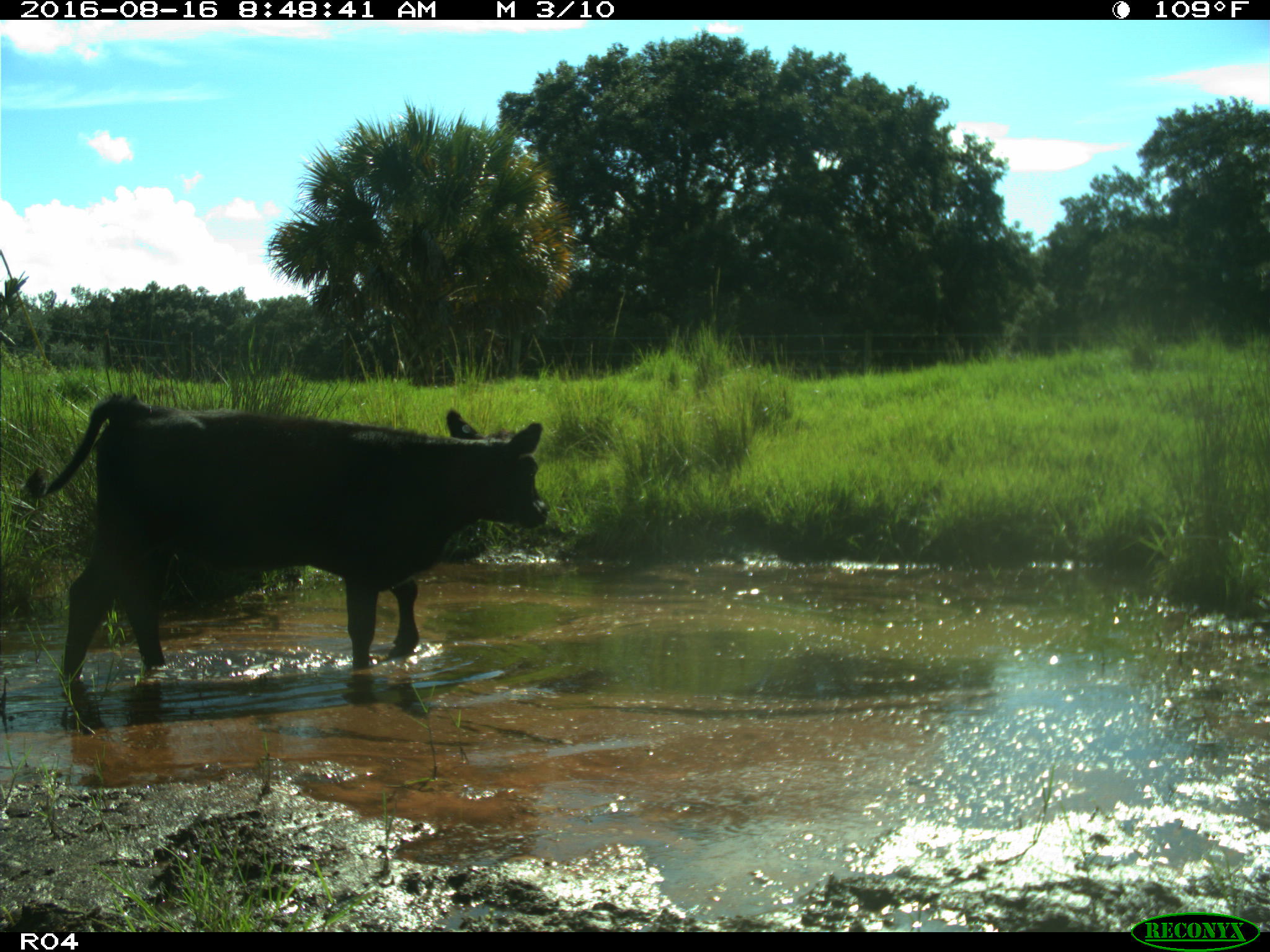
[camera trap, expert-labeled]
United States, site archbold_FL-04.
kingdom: Animalia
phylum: Chordata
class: Mammalia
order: Artiodactyla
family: Bovidae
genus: Bos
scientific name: Bos taurus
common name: domestic cow